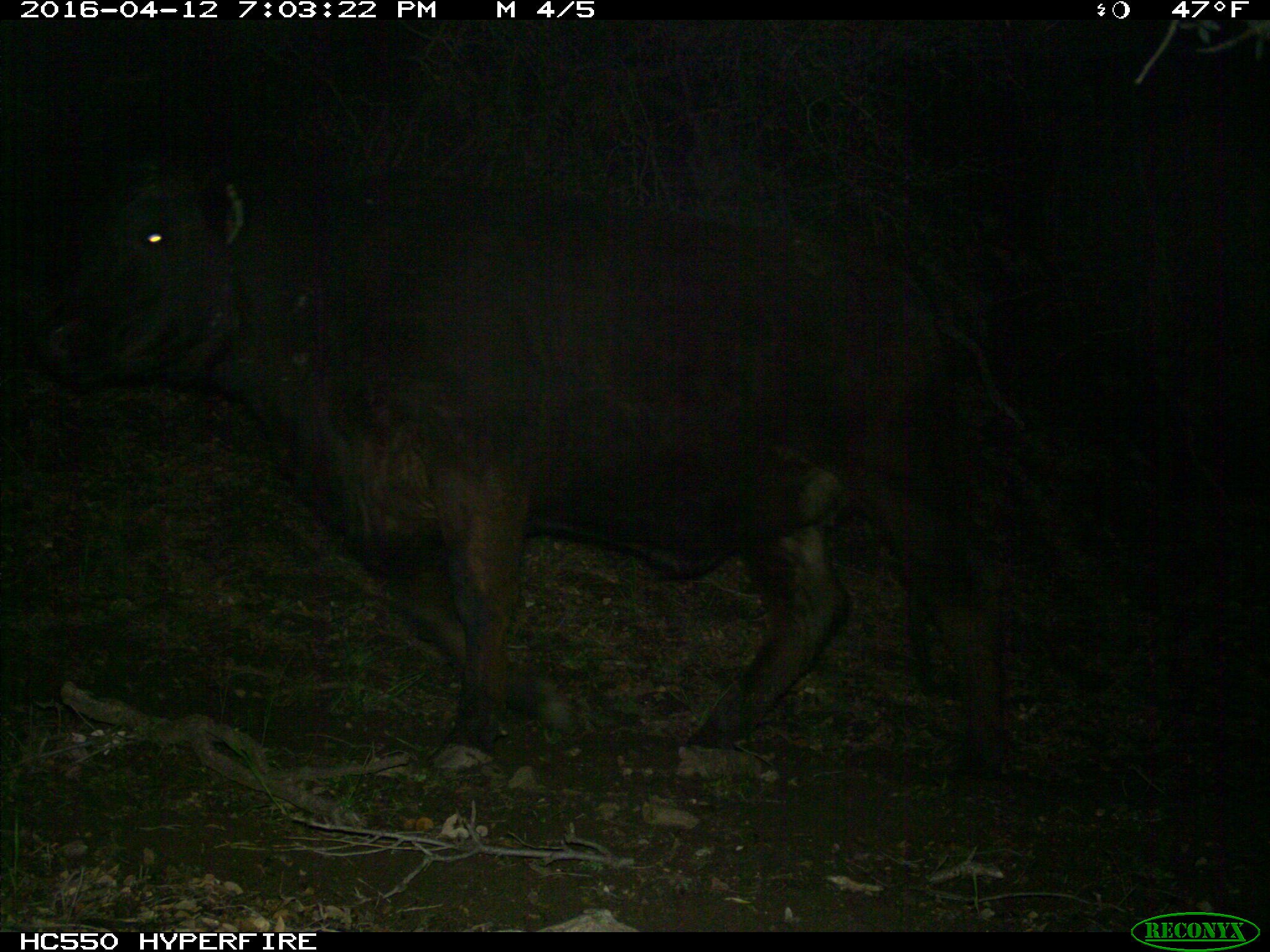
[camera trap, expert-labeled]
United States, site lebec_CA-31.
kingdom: Animalia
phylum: Chordata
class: Mammalia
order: Artiodactyla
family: Bovidae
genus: Bos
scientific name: Bos taurus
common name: domestic cow